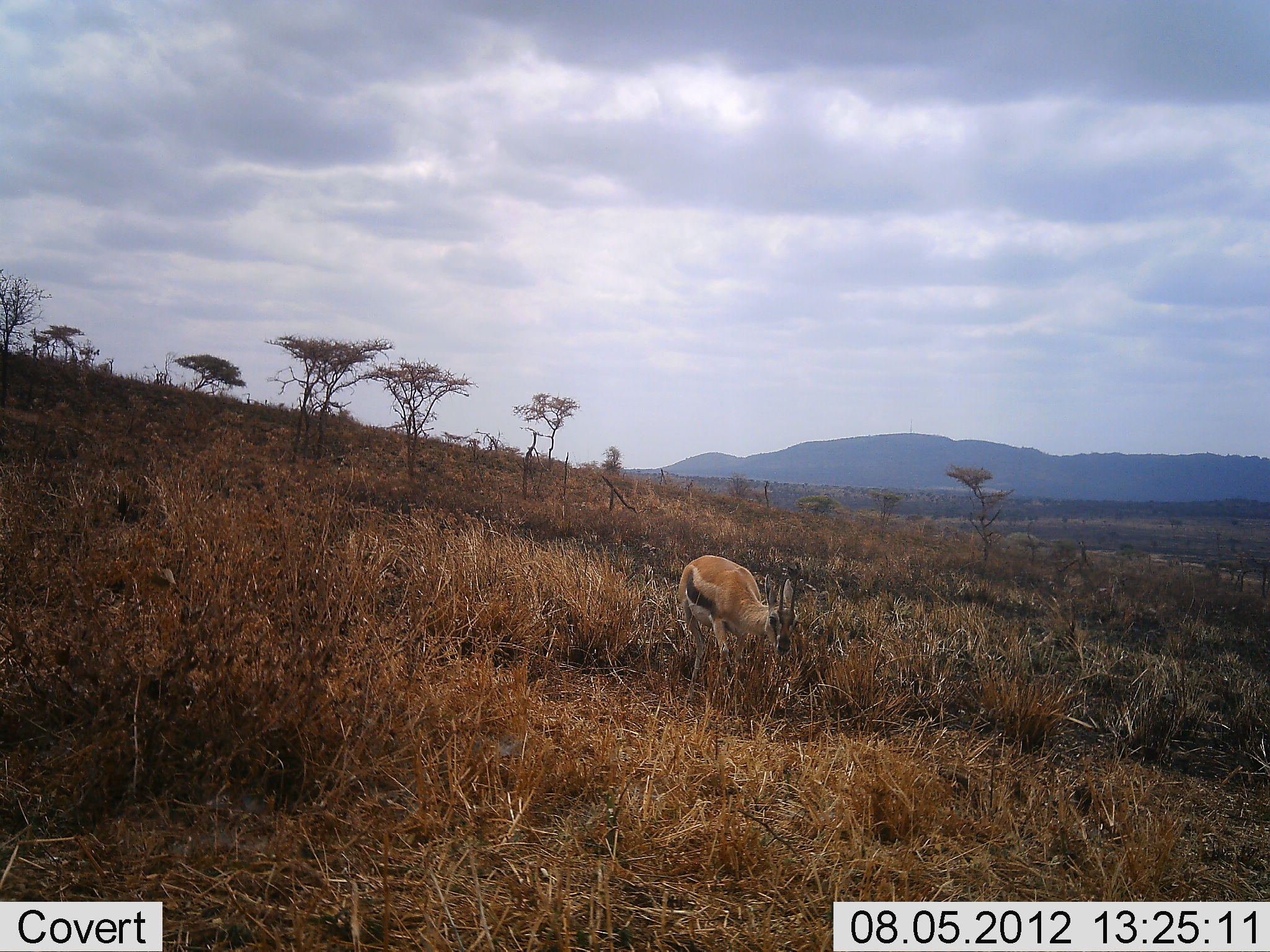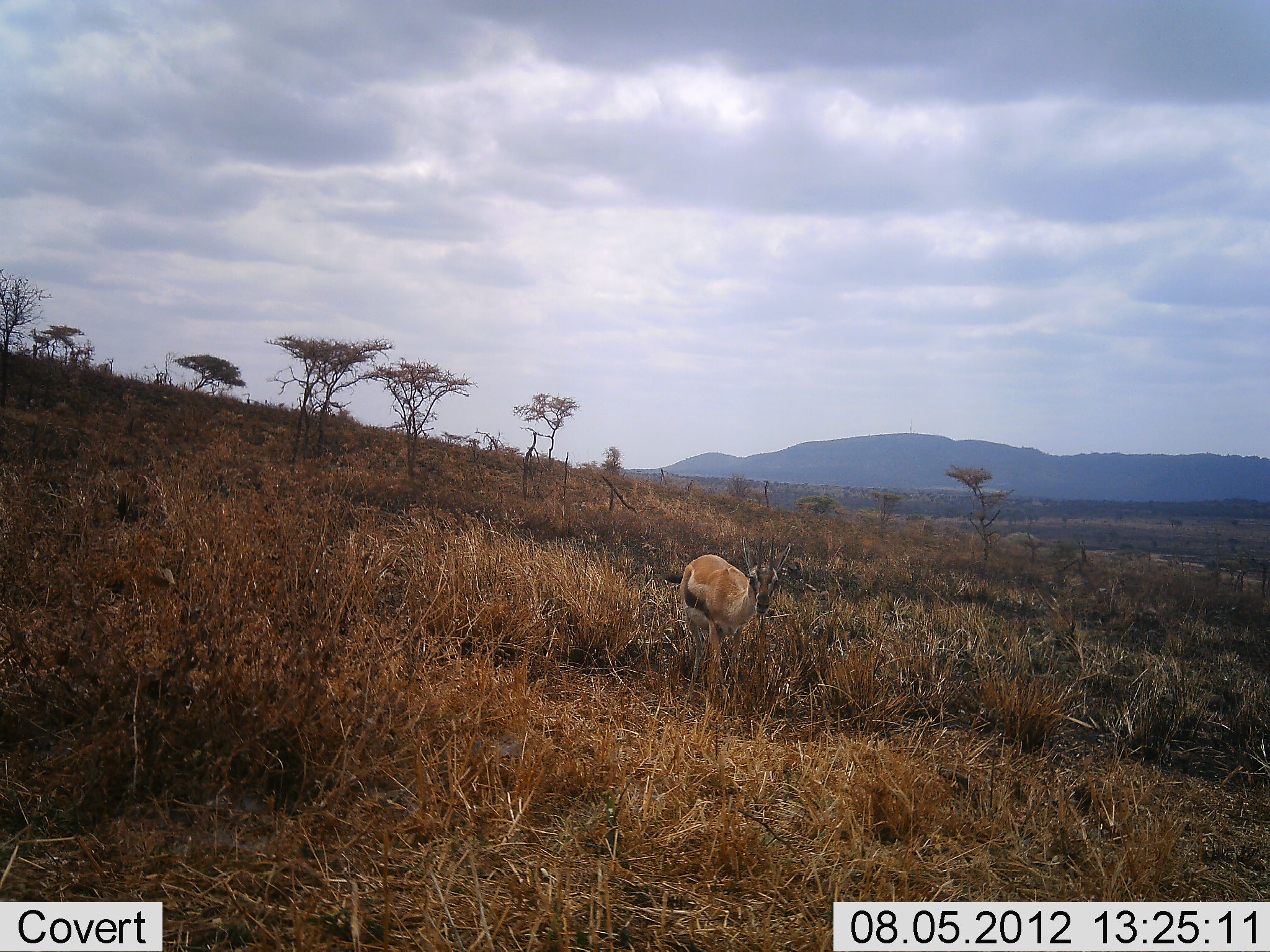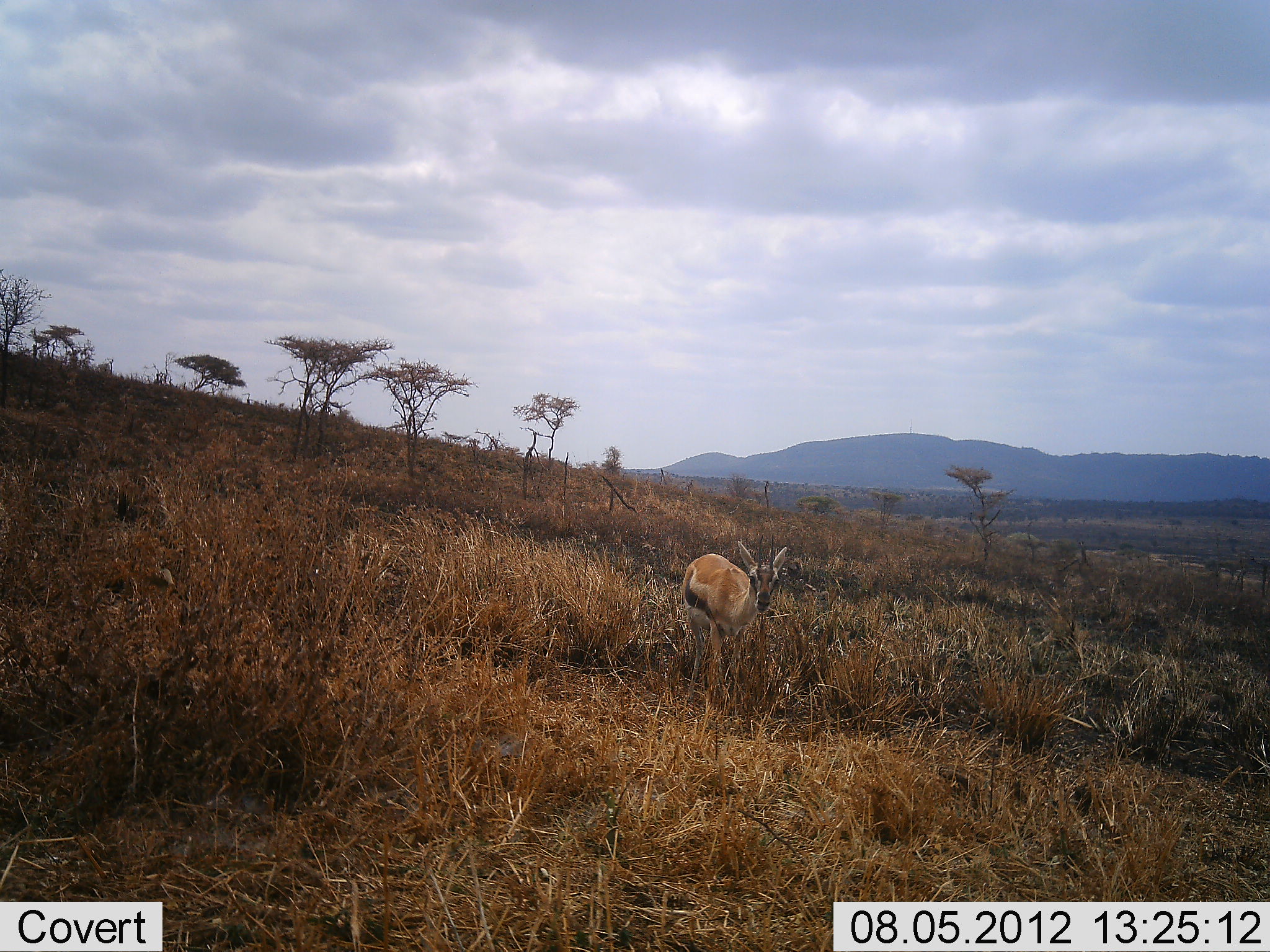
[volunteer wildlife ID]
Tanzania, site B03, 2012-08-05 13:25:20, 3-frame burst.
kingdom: Animalia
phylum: Chordata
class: Mammalia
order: Artiodactyla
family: Bovidae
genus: Eudorcas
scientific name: Eudorcas thomsonii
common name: thomson's gazelle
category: gazellethomsons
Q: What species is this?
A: Gazellethomsons (thomson's gazelle) (Eudorcas thomsonii).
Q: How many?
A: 1.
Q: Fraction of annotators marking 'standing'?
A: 50%.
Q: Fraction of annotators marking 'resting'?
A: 0%.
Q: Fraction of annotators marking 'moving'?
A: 30%.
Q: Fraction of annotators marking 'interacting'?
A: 0%.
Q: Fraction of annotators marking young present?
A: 0%.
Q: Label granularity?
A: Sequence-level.